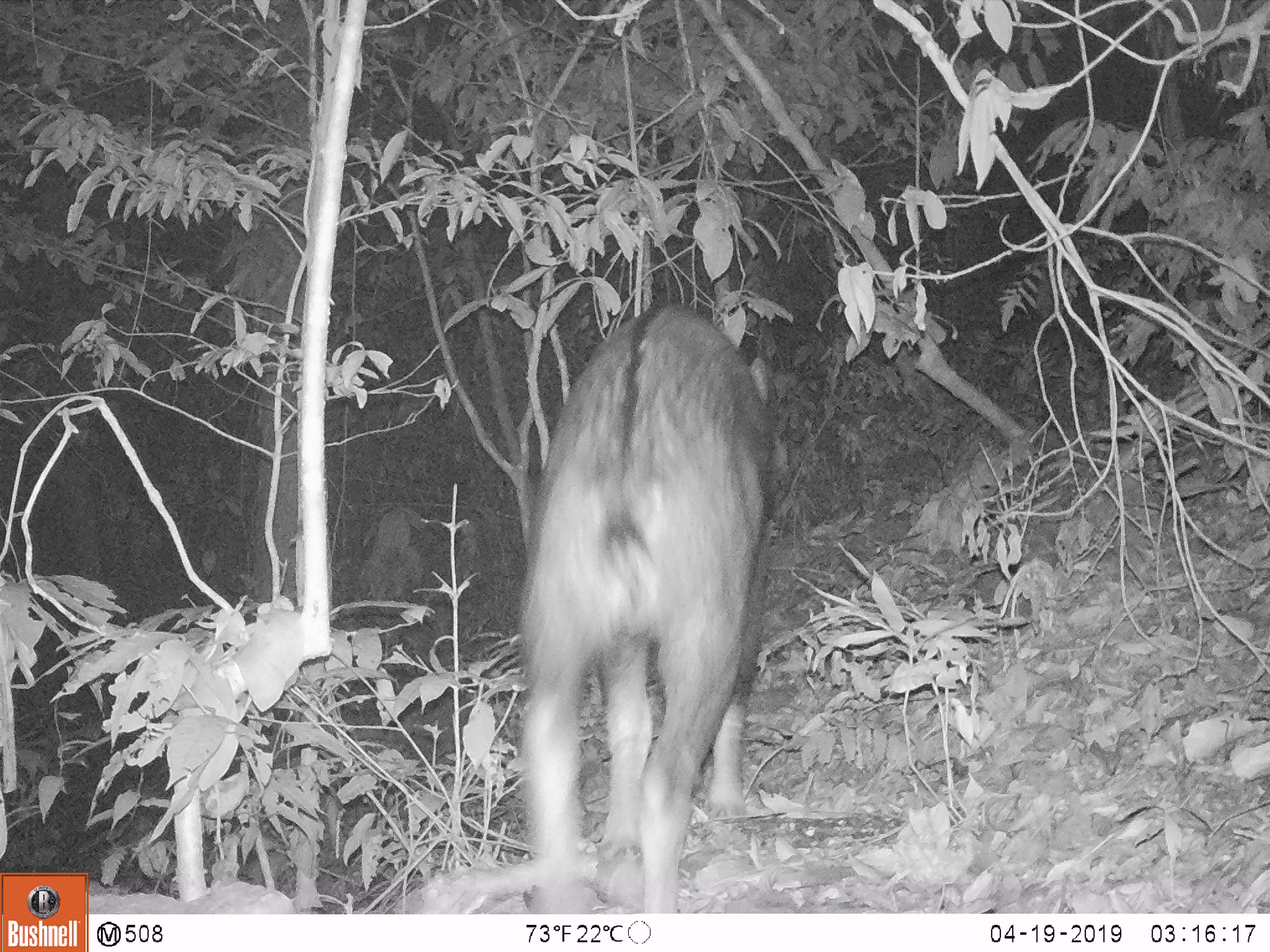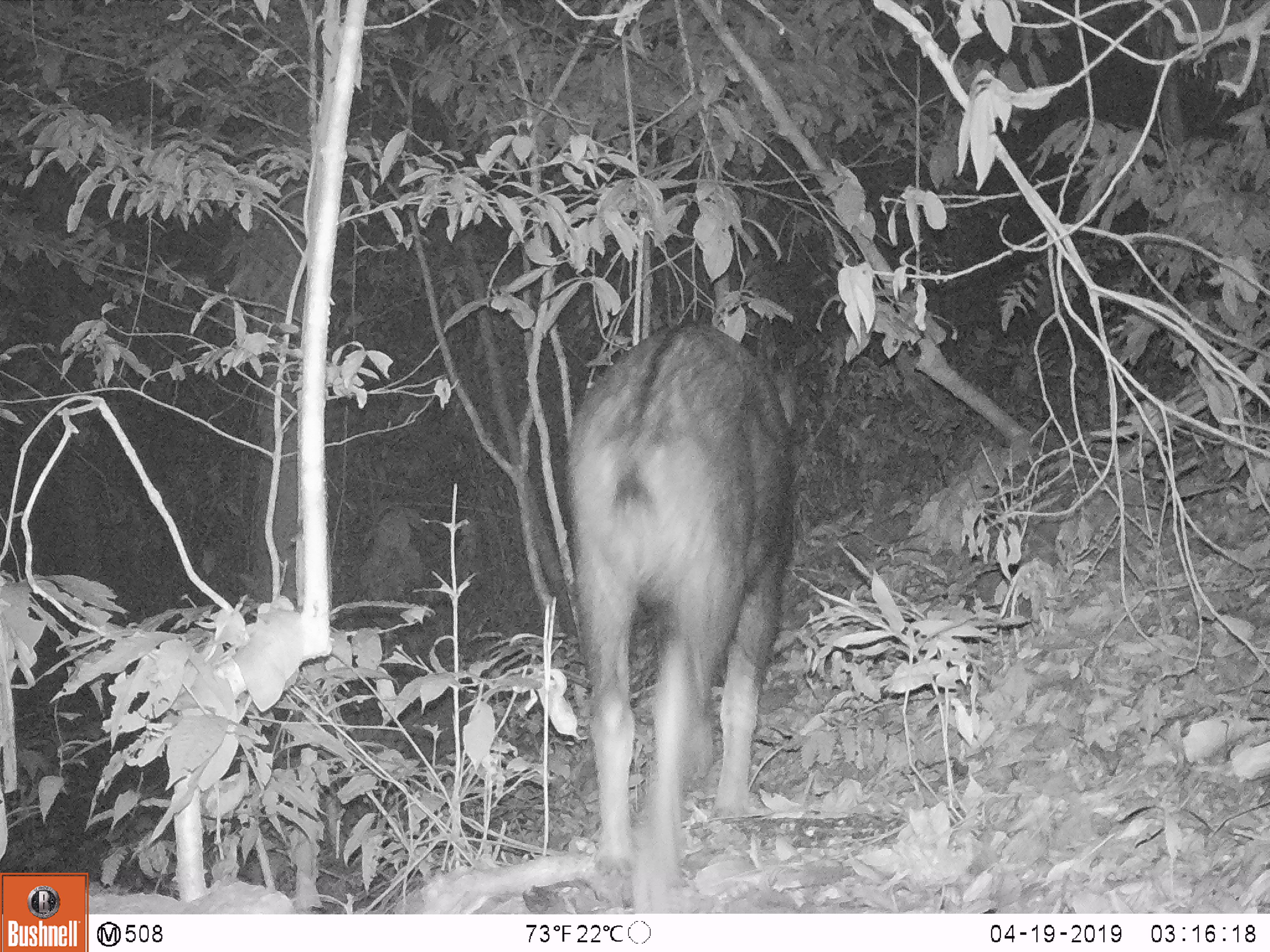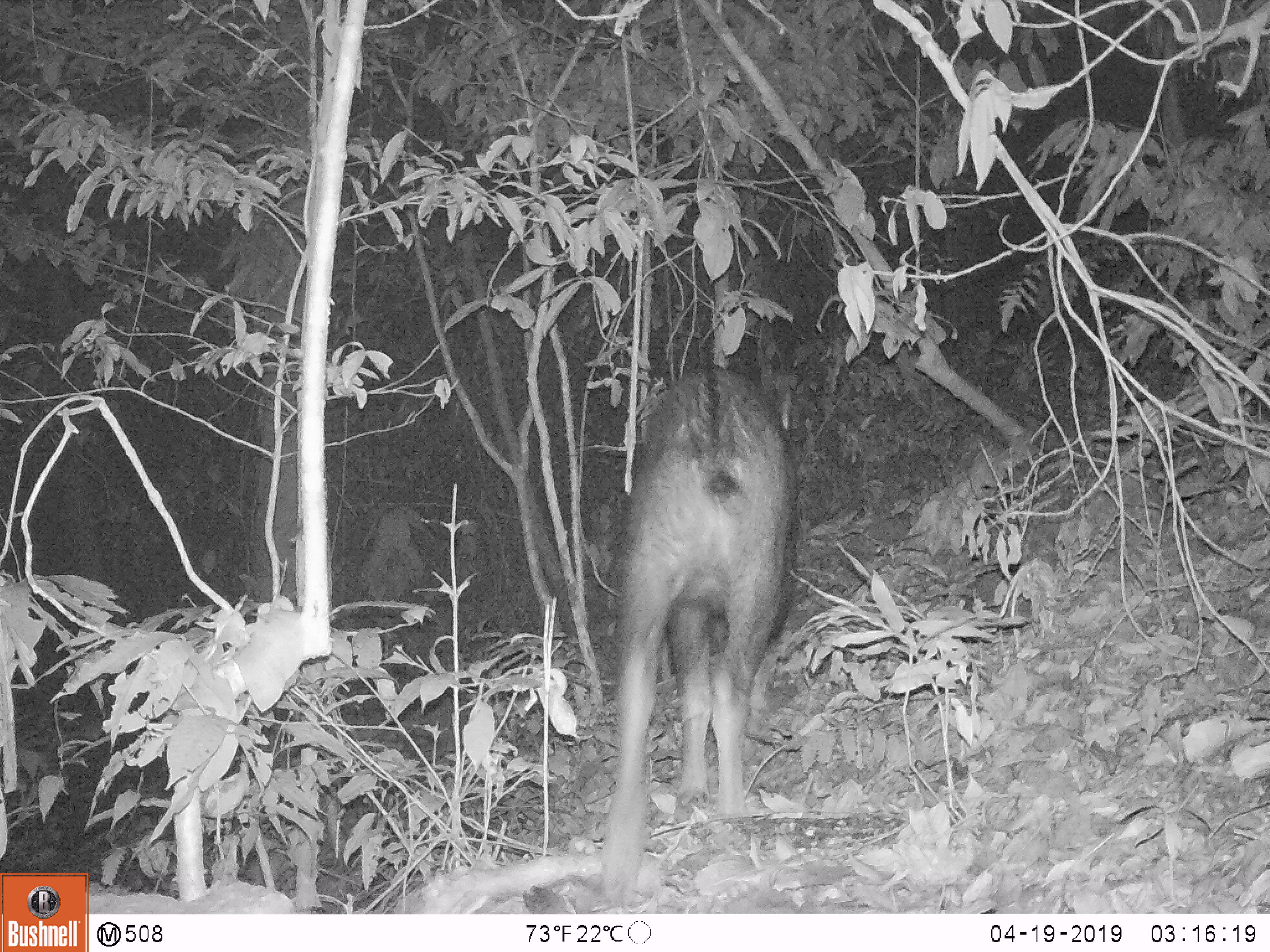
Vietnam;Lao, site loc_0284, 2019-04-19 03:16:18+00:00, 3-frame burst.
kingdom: Animalia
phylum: Chordata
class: Mammalia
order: Artiodactyla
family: Bovidae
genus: Capricornis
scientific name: Capricornis sumatraensis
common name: chinese serow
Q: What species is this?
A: Chinese serow (Capricornis sumatraensis).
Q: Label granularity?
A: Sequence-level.